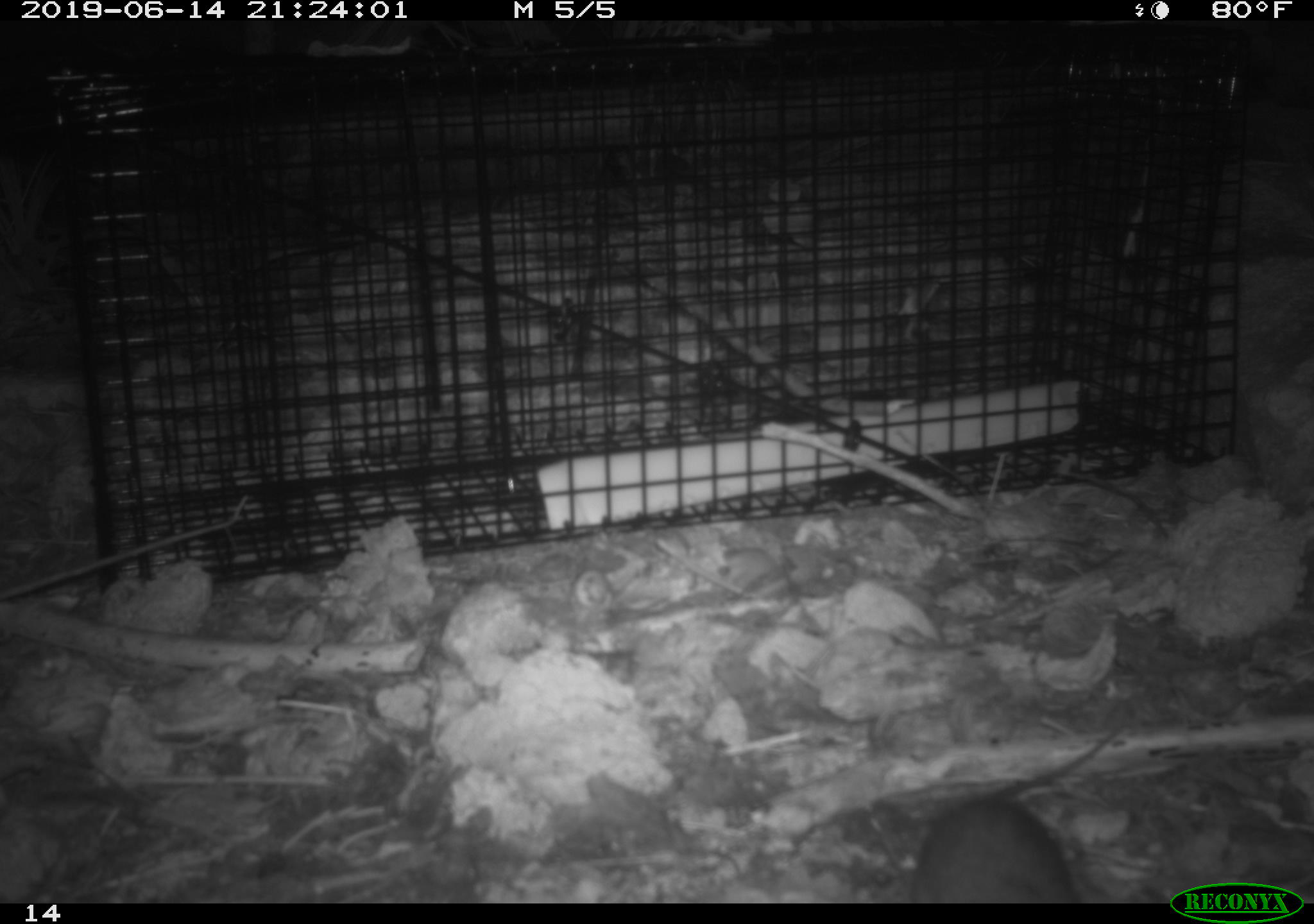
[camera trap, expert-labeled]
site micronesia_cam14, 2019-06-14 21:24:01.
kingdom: Animalia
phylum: Chordata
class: Mammalia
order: Rodentia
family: Muridae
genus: Rattus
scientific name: Rattus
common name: rat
Rat (Rattus).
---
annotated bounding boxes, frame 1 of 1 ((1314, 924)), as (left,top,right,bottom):
rat: (907,713,1135,903)